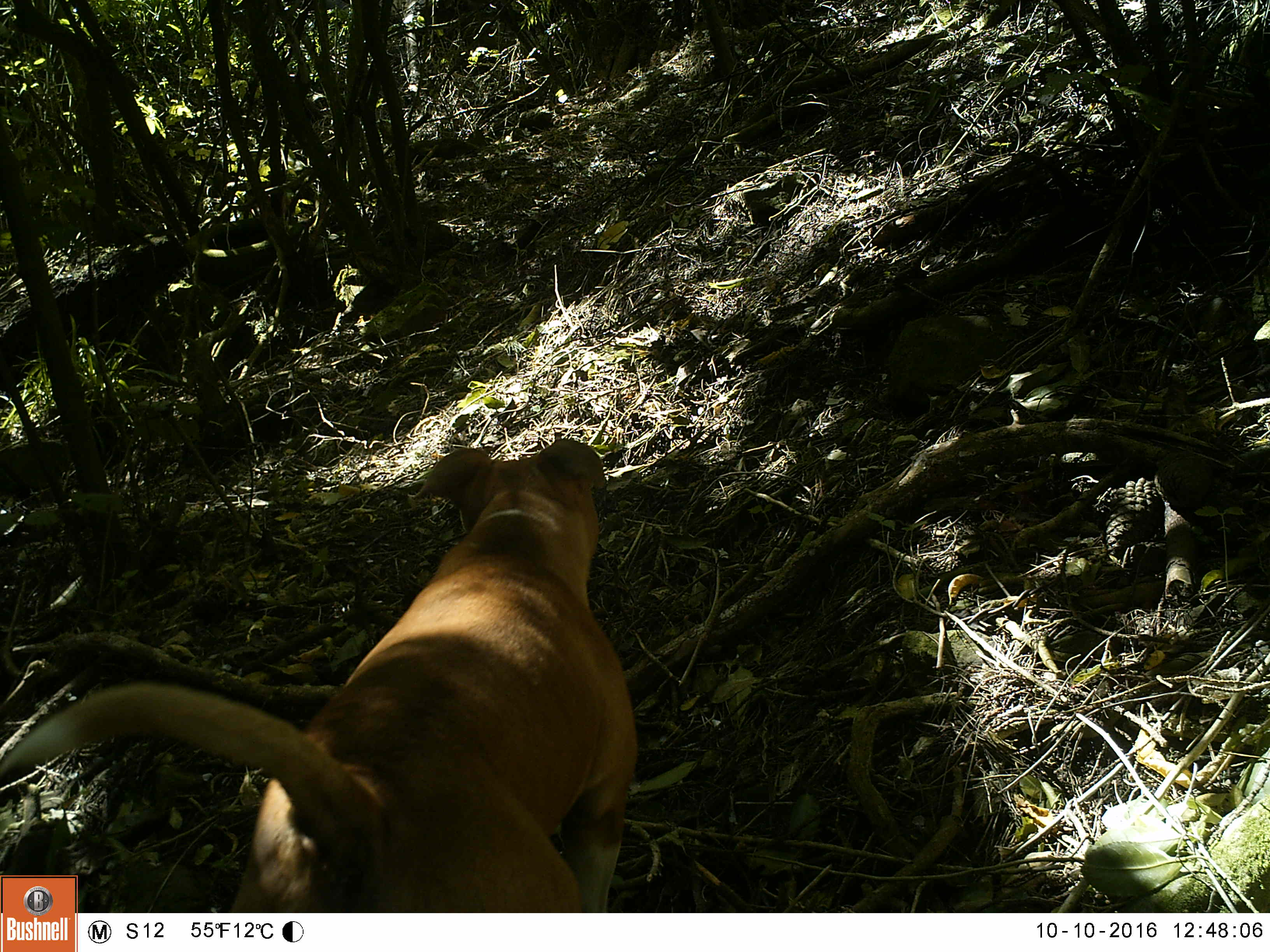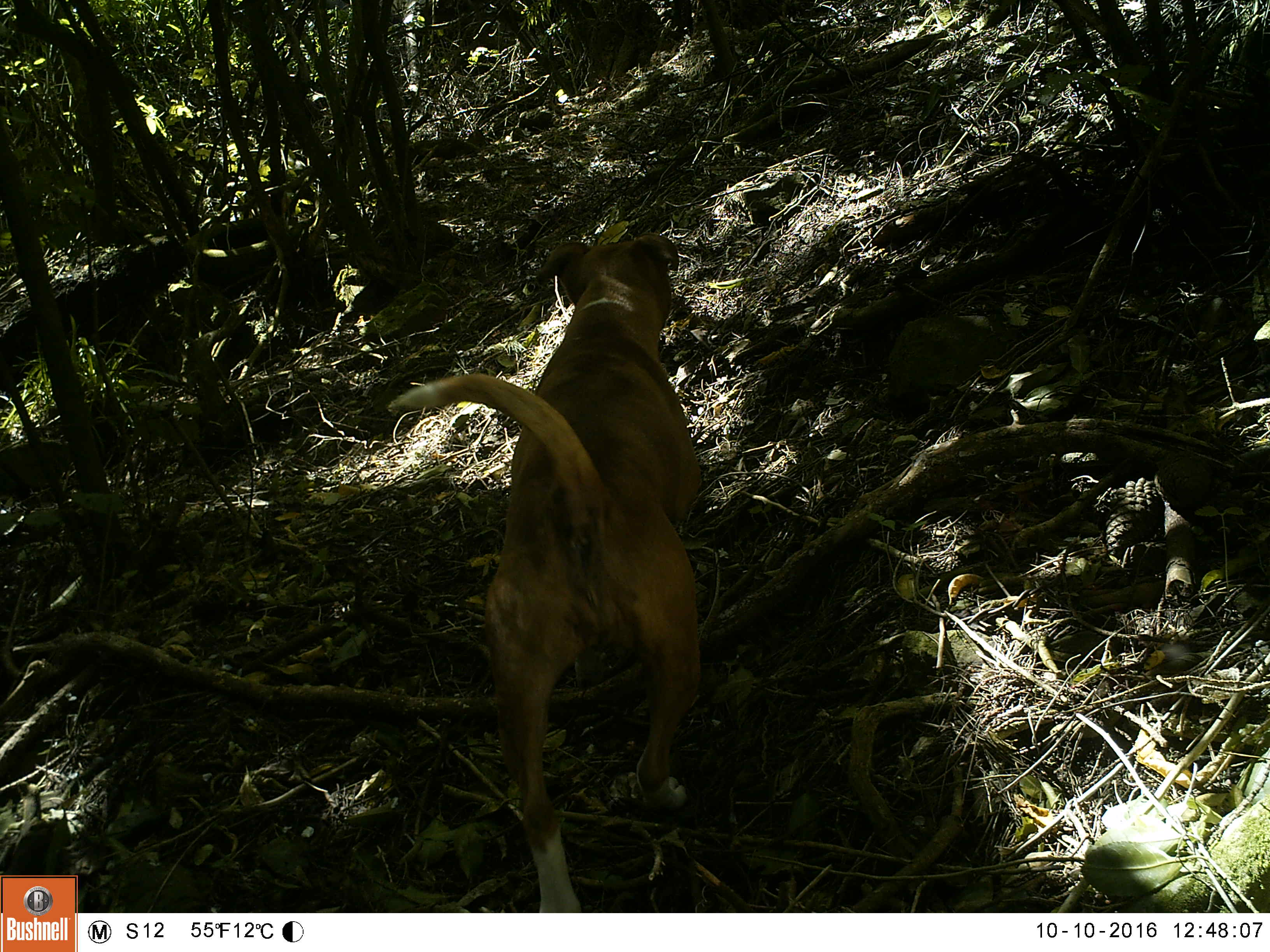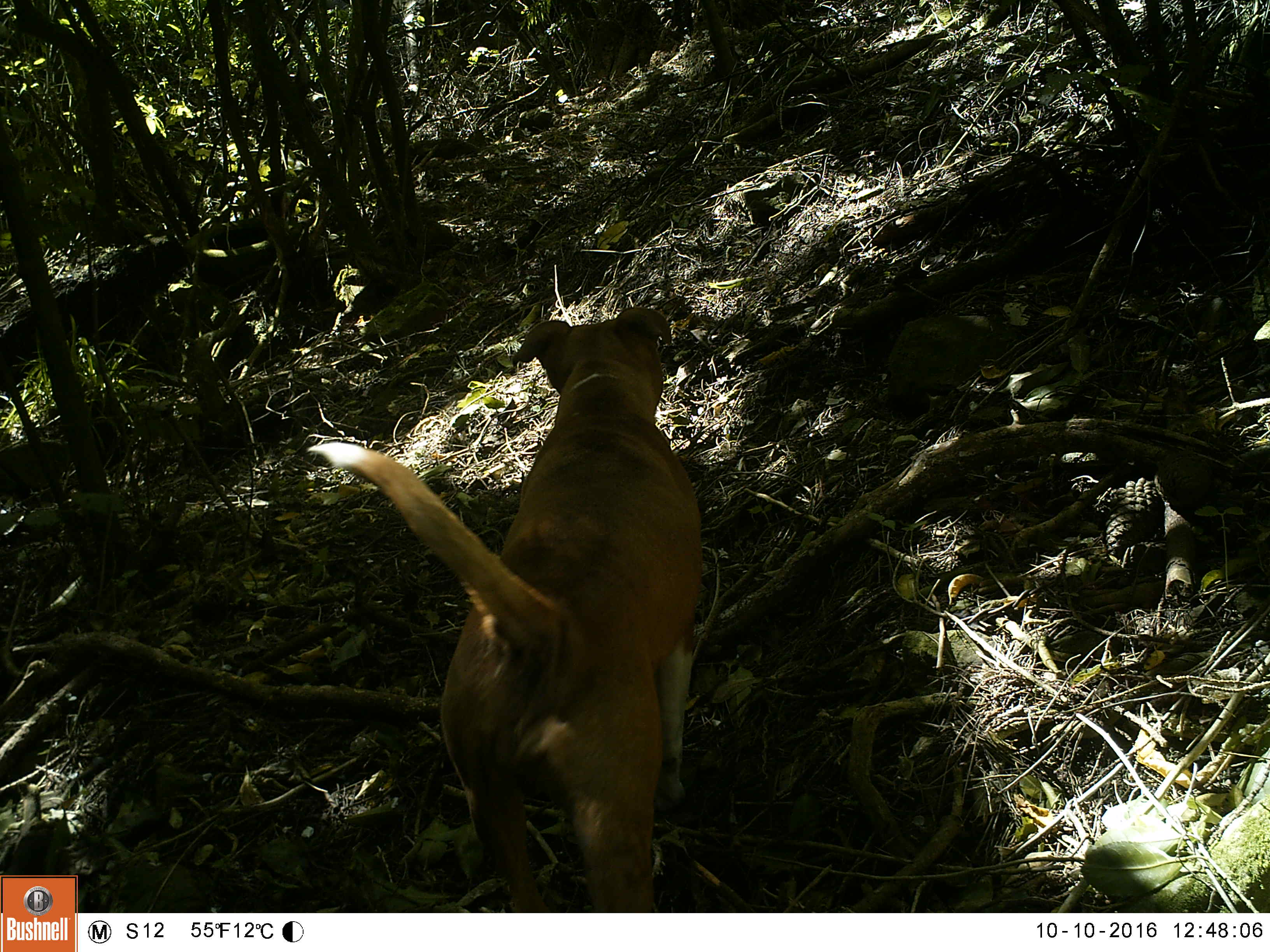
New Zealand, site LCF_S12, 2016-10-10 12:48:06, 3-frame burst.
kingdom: Animalia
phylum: Chordata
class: Mammalia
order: Carnivora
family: Canidae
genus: Canis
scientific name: Canis familiaris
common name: domestic dog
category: dog